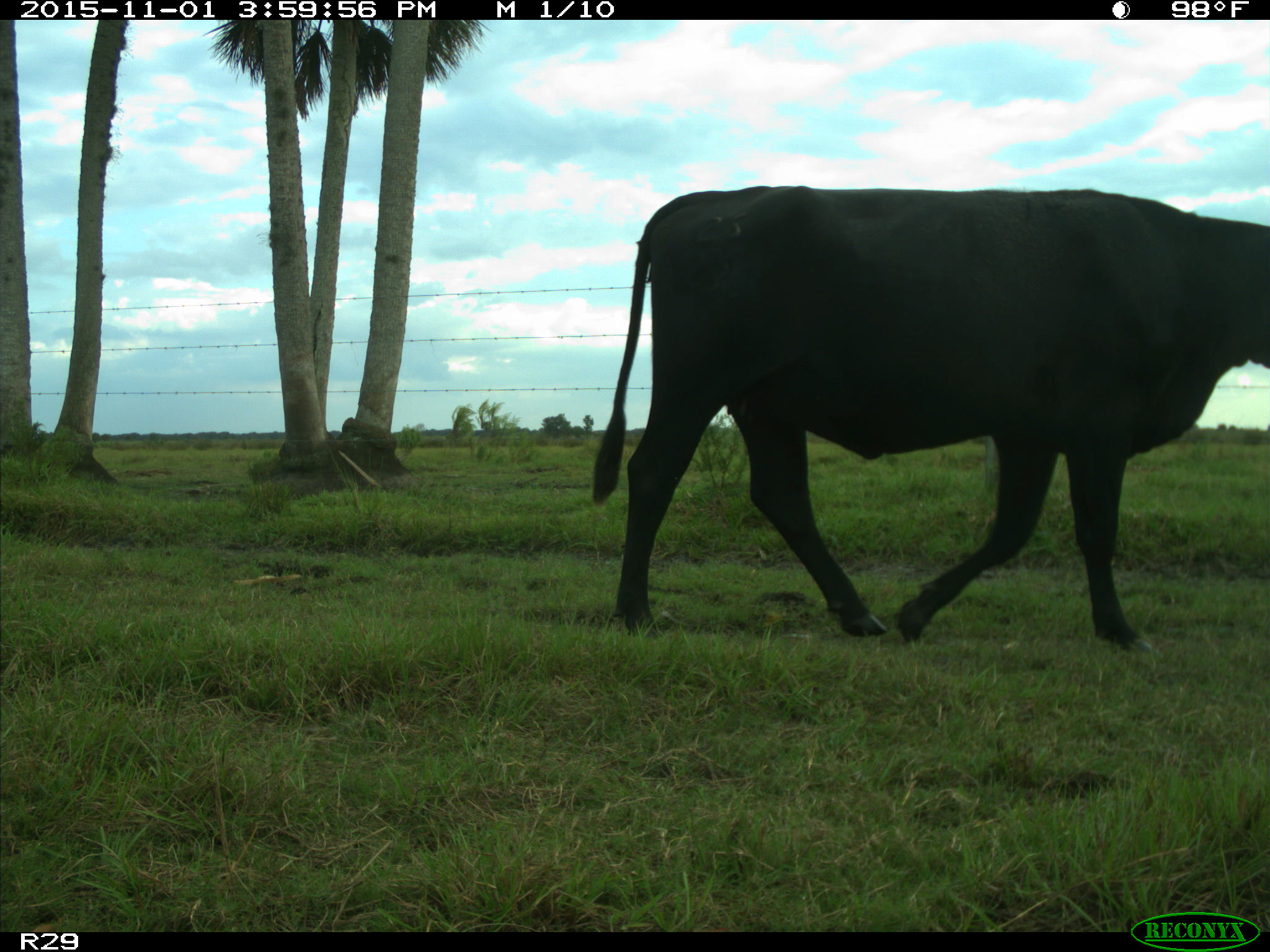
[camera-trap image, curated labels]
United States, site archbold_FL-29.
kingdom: Animalia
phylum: Chordata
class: Mammalia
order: Artiodactyla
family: Bovidae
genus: Bos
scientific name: Bos taurus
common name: domestic cow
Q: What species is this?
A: Bos taurus (domestic cow).